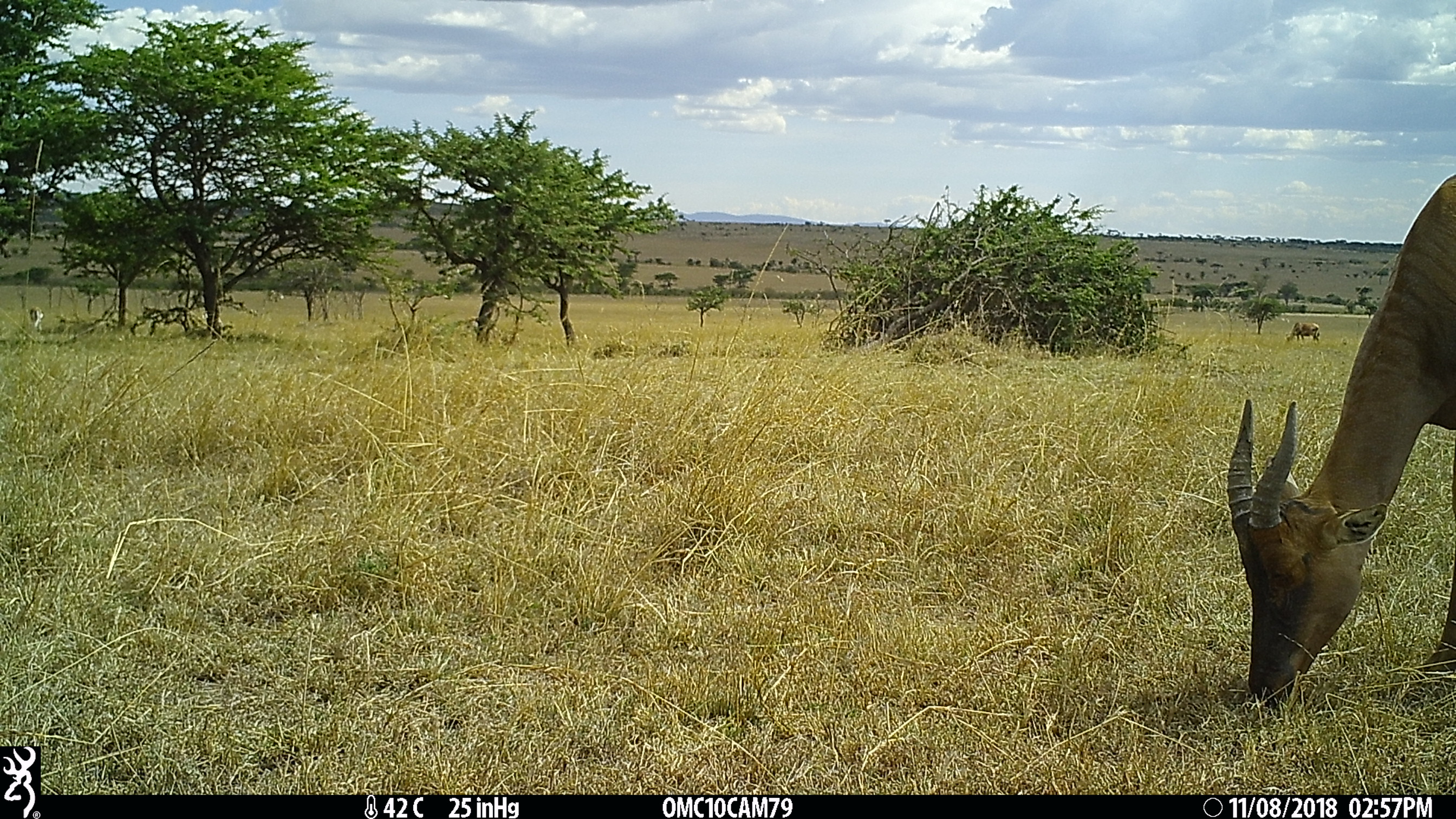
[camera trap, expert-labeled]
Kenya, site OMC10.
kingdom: Animalia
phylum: Chordata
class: Mammalia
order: Artiodactyla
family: Bovidae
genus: Damaliscus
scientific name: Damaliscus lunatus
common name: topi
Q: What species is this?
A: Topi (Damaliscus lunatus).